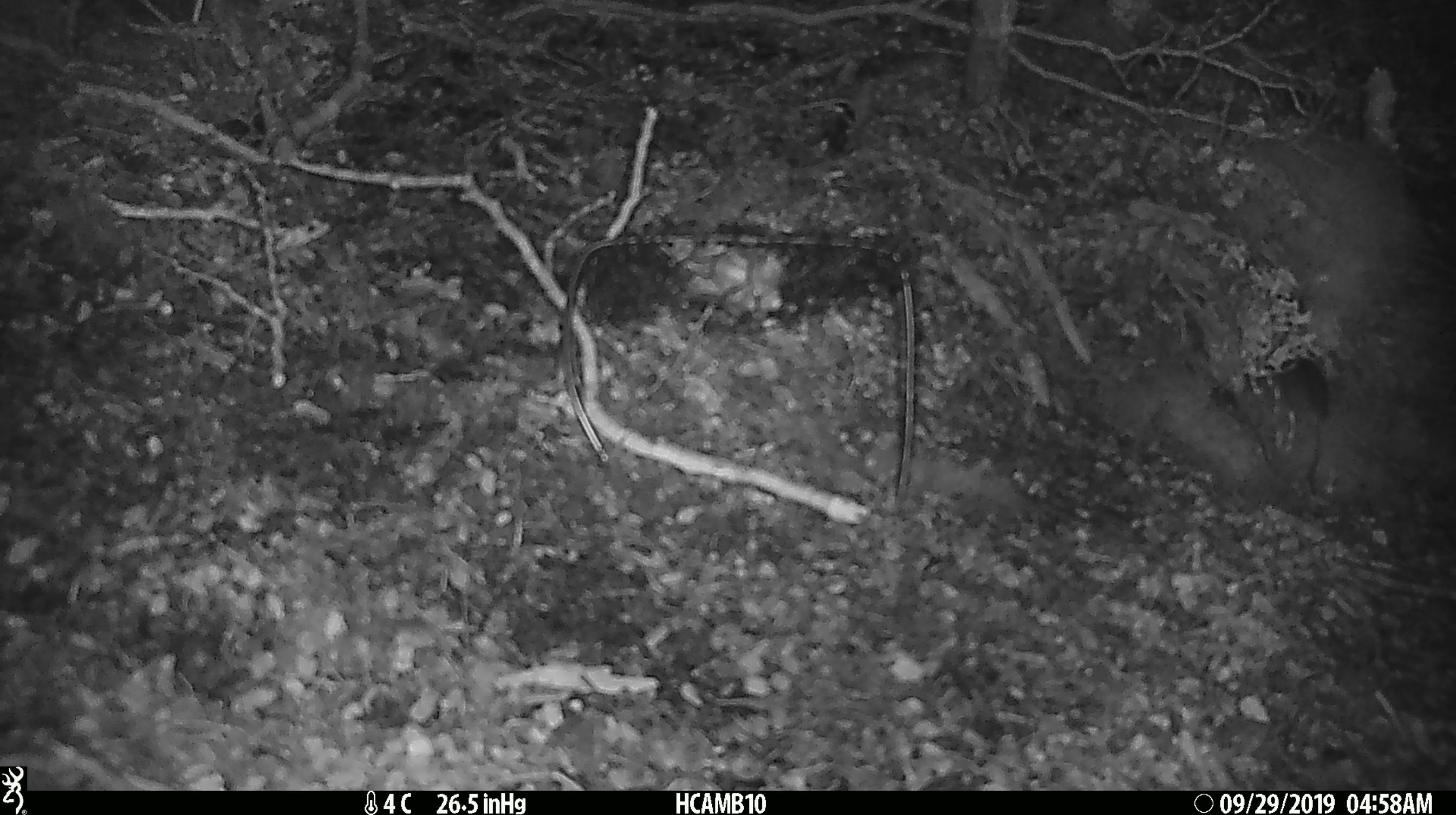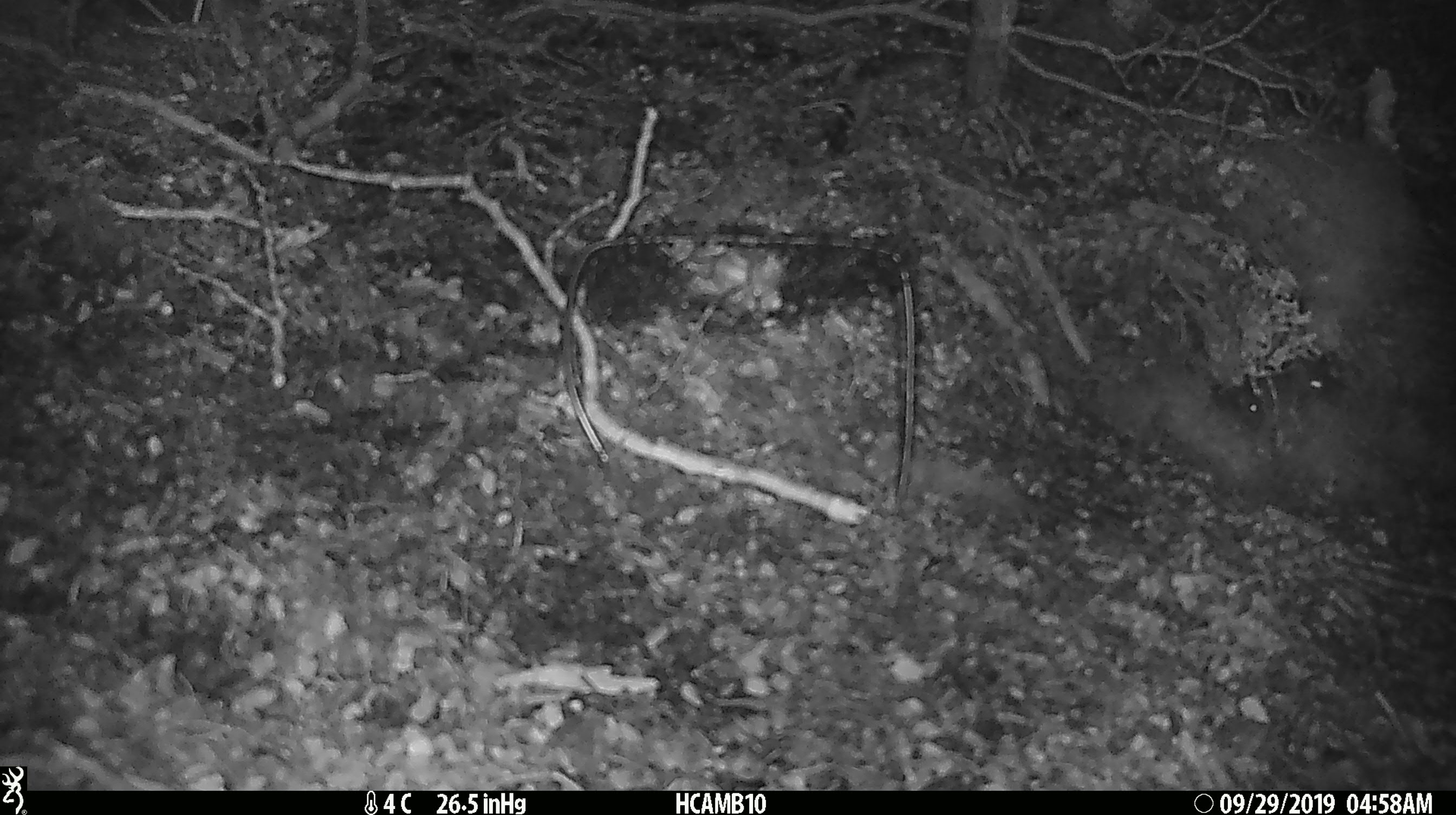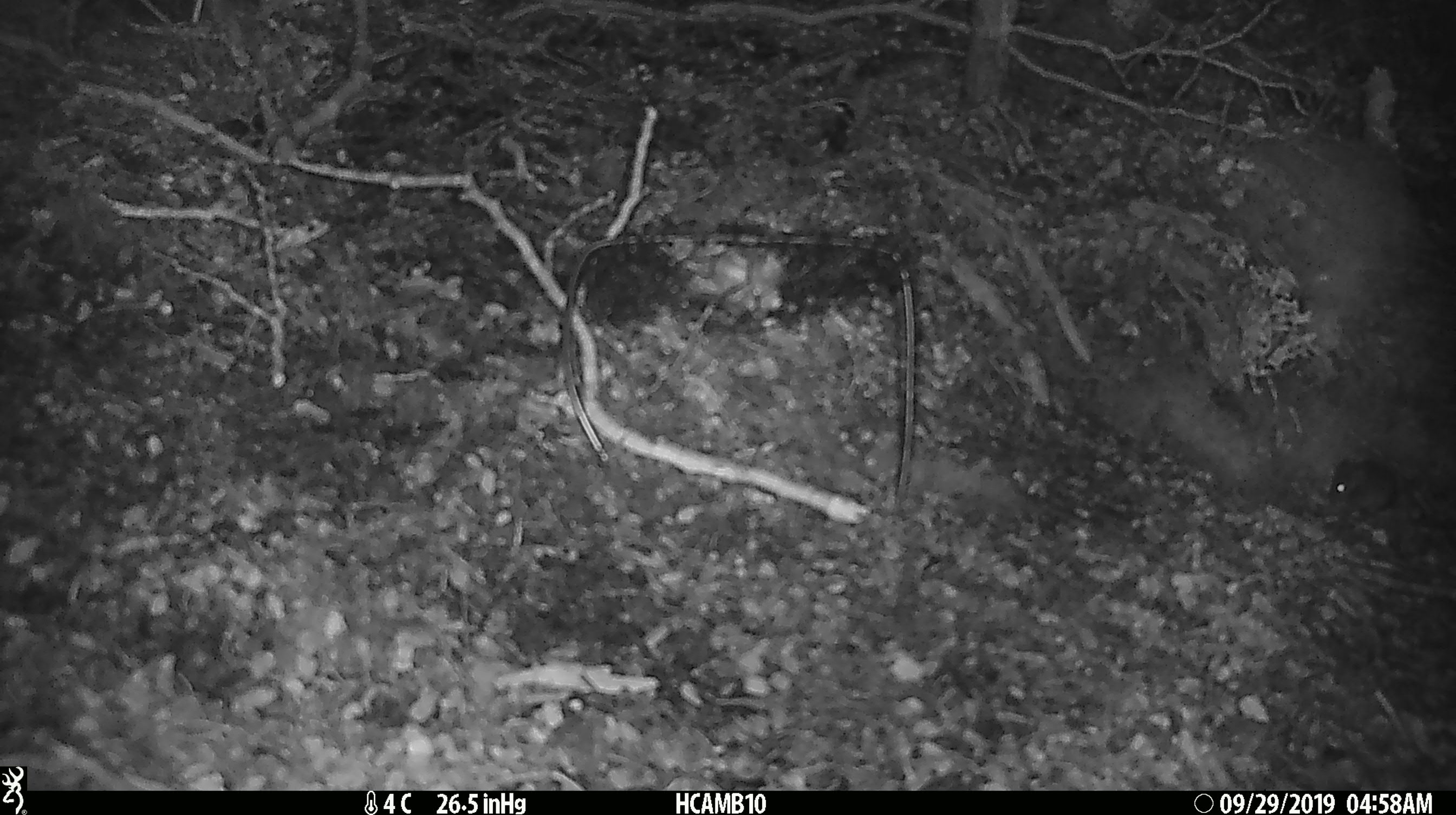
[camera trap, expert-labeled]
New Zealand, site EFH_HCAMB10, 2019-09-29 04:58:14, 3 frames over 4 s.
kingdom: Animalia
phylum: Chordata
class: Mammalia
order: Rodentia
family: Muridae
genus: Mus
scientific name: Mus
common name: mouse